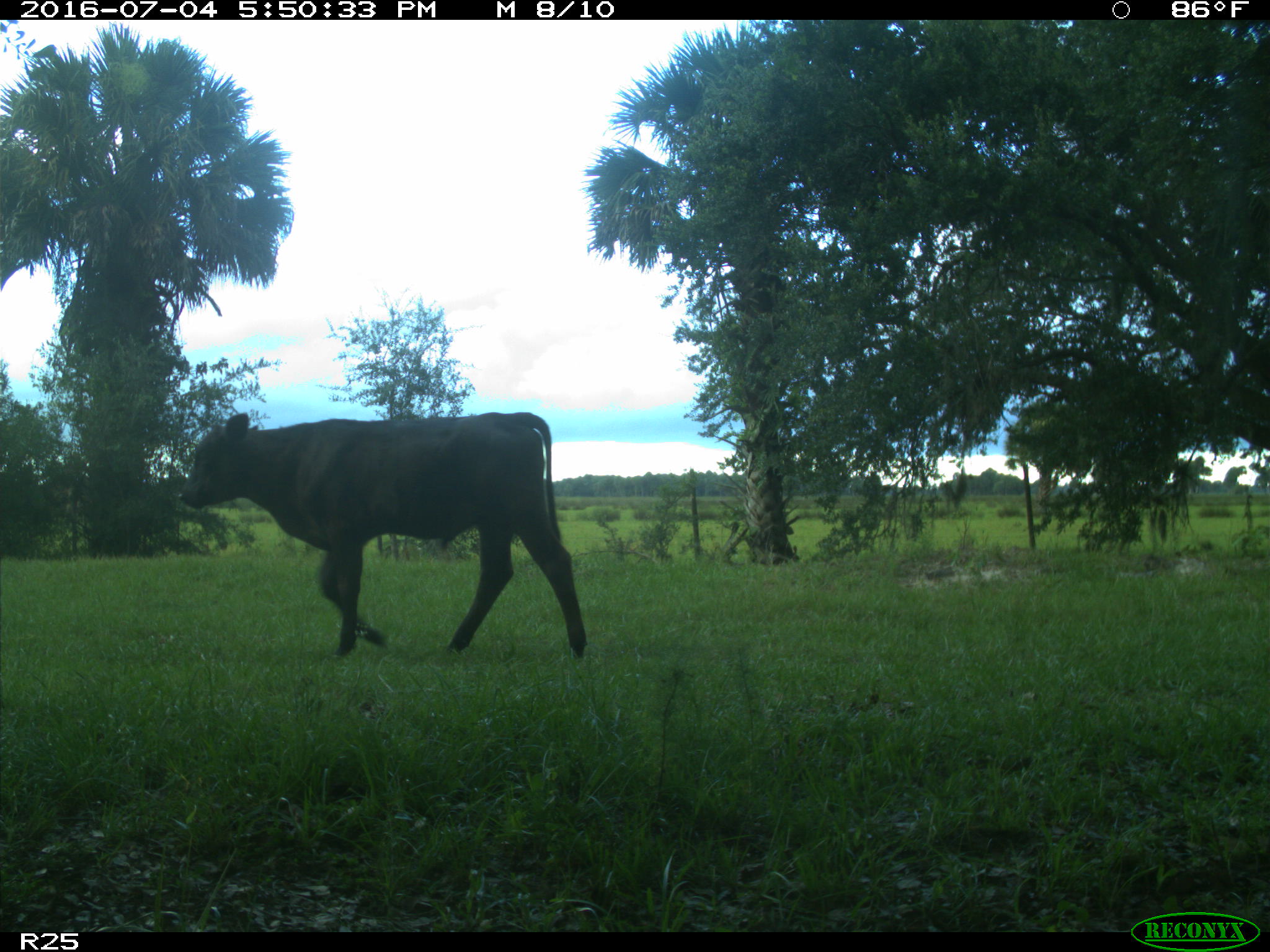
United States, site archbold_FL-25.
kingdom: Animalia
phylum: Chordata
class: Mammalia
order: Artiodactyla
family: Bovidae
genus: Bos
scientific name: Bos taurus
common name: domestic cow